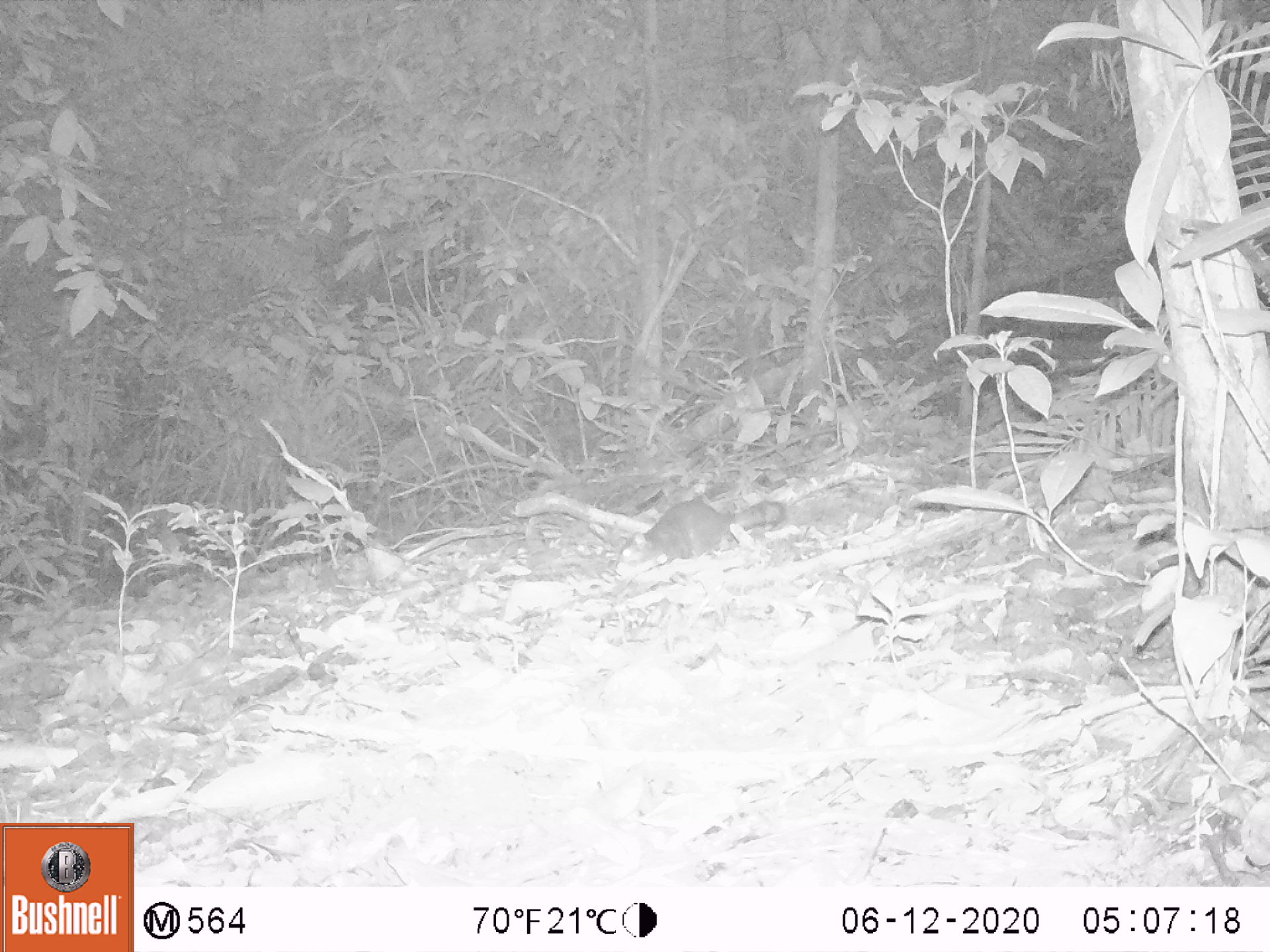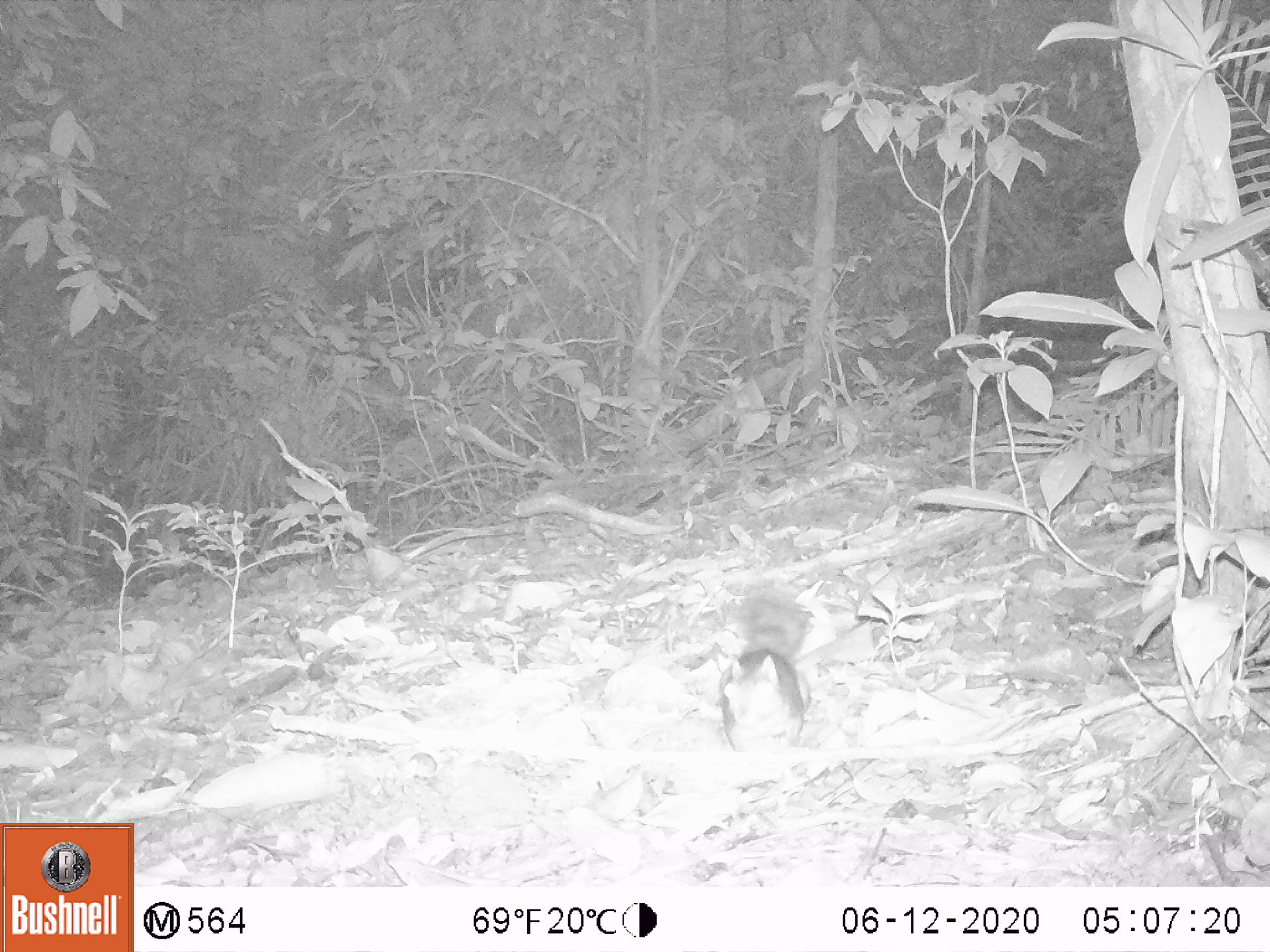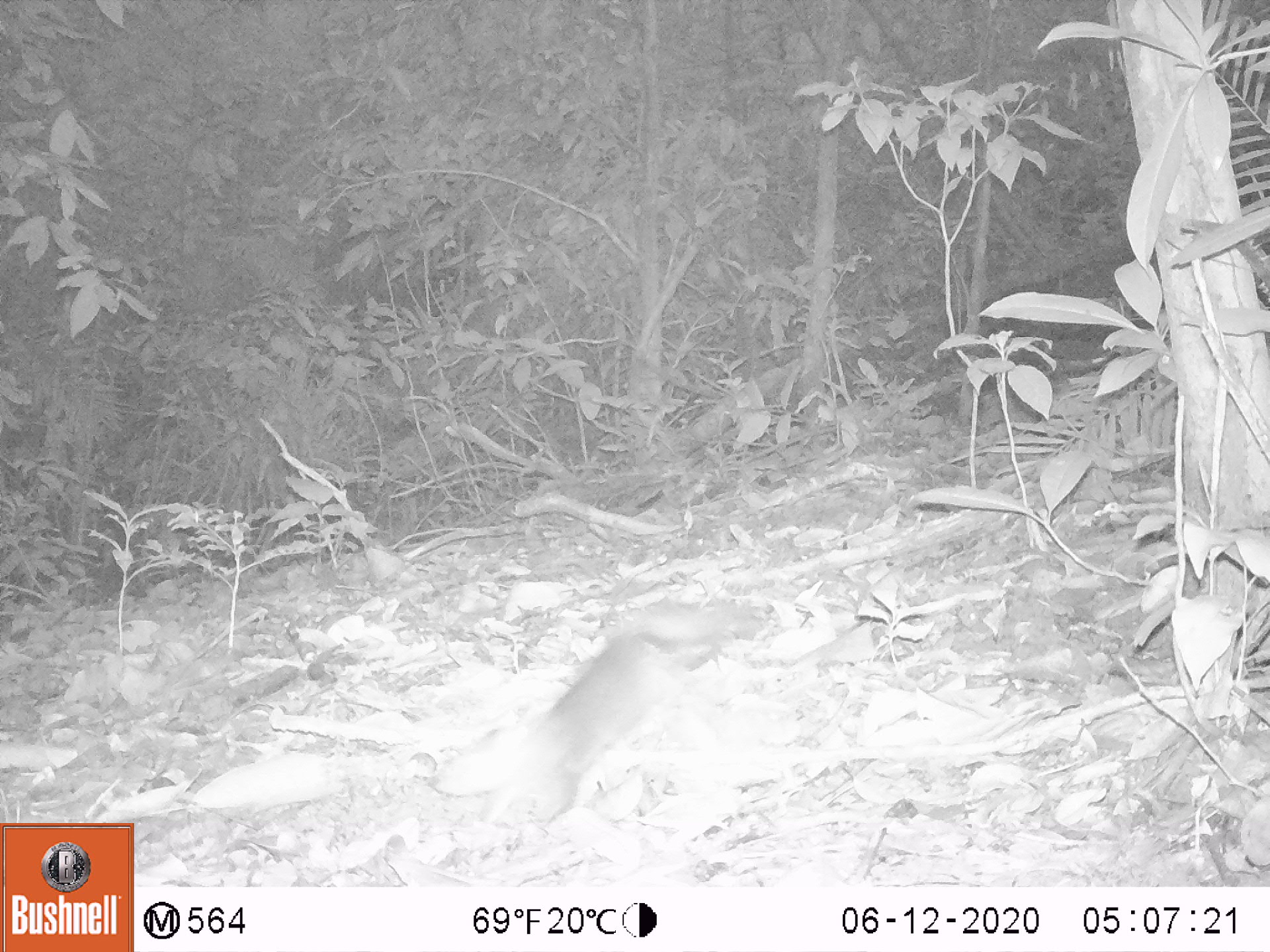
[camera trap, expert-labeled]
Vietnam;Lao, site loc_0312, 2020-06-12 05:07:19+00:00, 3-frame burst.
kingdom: Animalia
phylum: Chordata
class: Mammalia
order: Rodentia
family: Sciuridae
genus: Dremomys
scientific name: Dremomys rufigenis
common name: red-cheeked squirrel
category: red cheeked squirrel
Red cheeked squirrel (red-cheeked squirrel) (Dremomys rufigenis). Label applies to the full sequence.